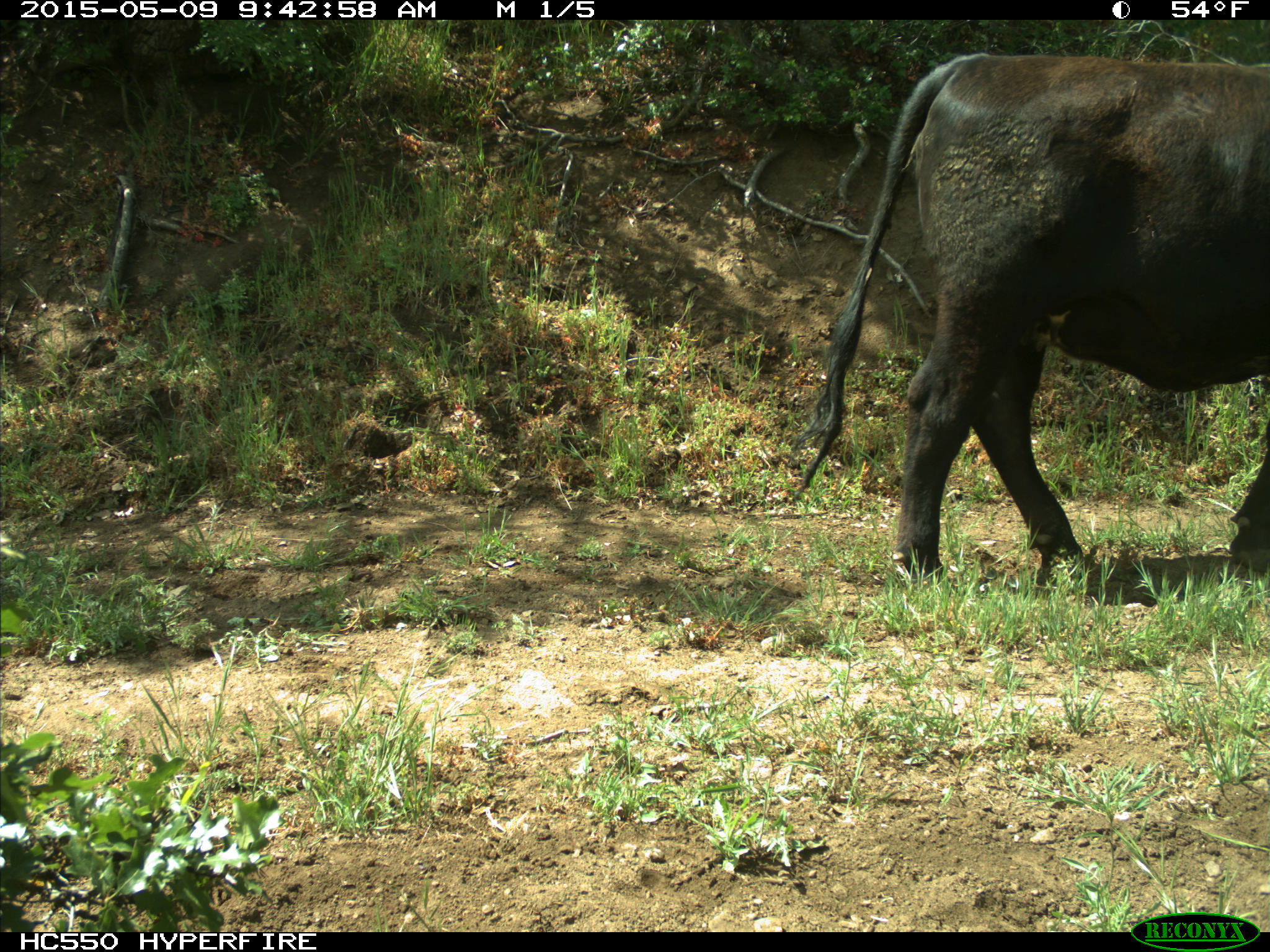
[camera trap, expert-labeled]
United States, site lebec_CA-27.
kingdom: Animalia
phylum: Chordata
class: Mammalia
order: Artiodactyla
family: Bovidae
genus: Bos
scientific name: Bos taurus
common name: domestic cow